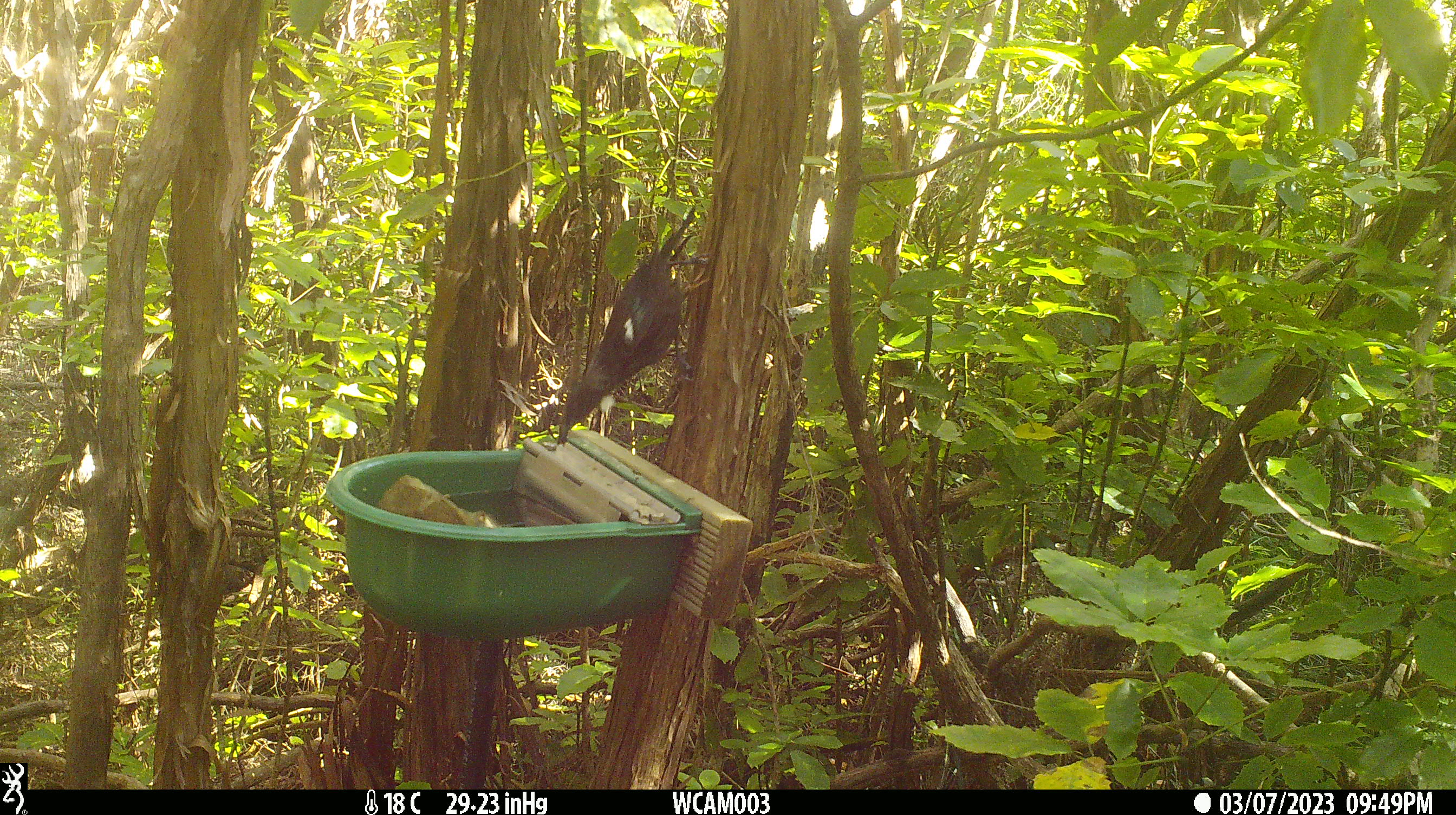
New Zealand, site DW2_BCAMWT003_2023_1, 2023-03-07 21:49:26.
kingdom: Animalia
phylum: Chordata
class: Aves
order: Passeriformes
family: Meliphagidae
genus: Prosthemadera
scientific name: Prosthemadera novaeseelandiae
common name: tui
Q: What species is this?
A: Tui (Prosthemadera novaeseelandiae).